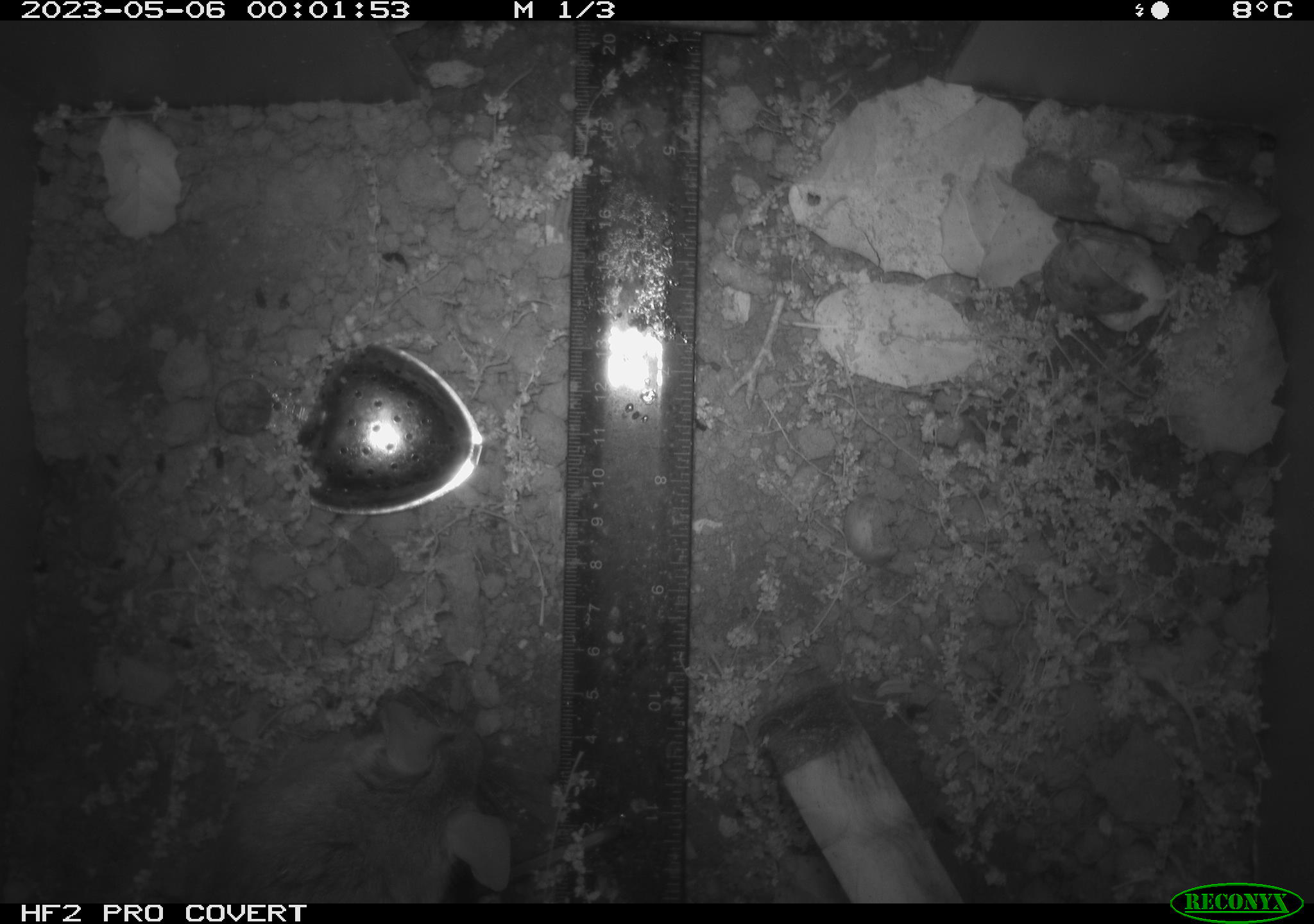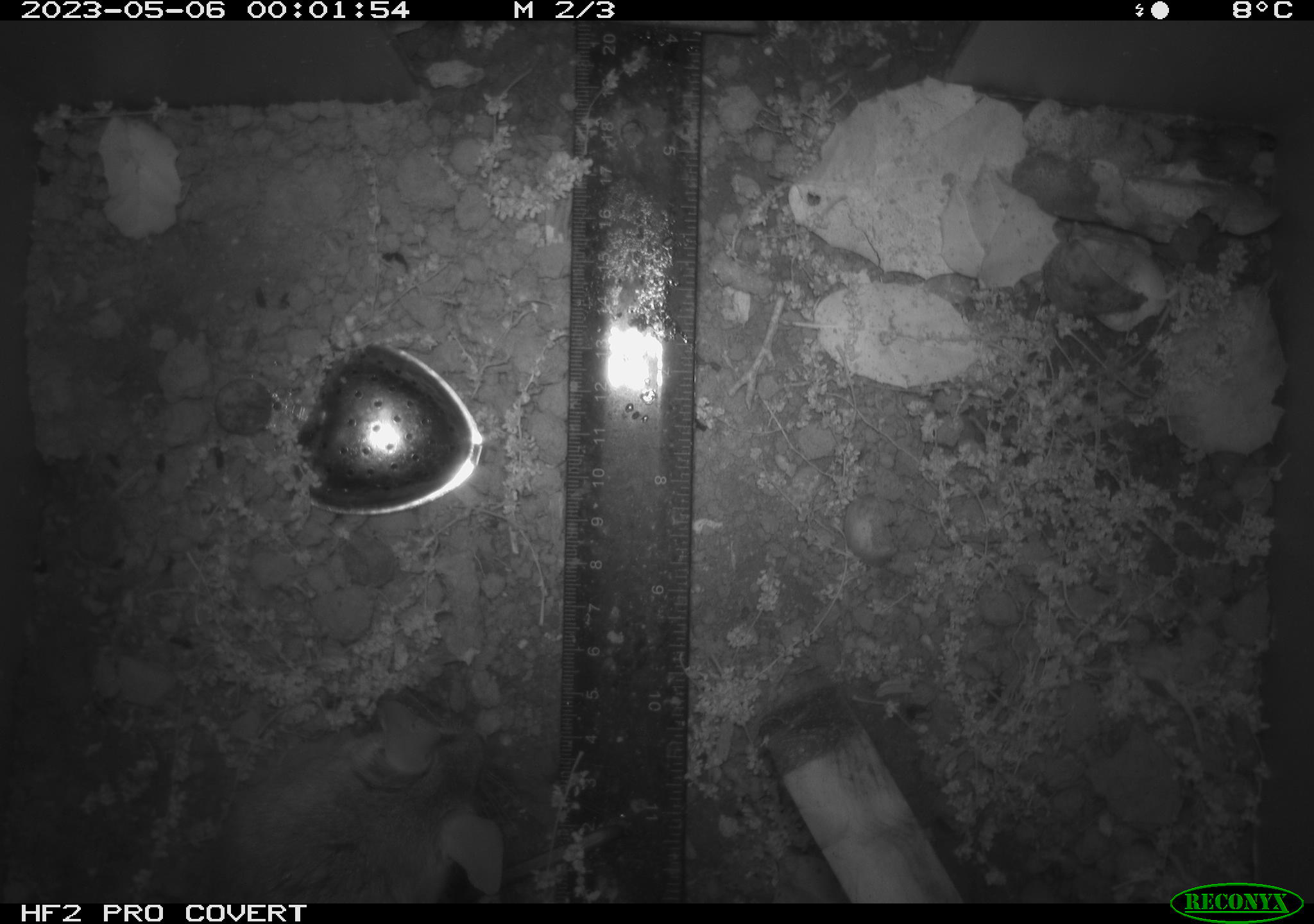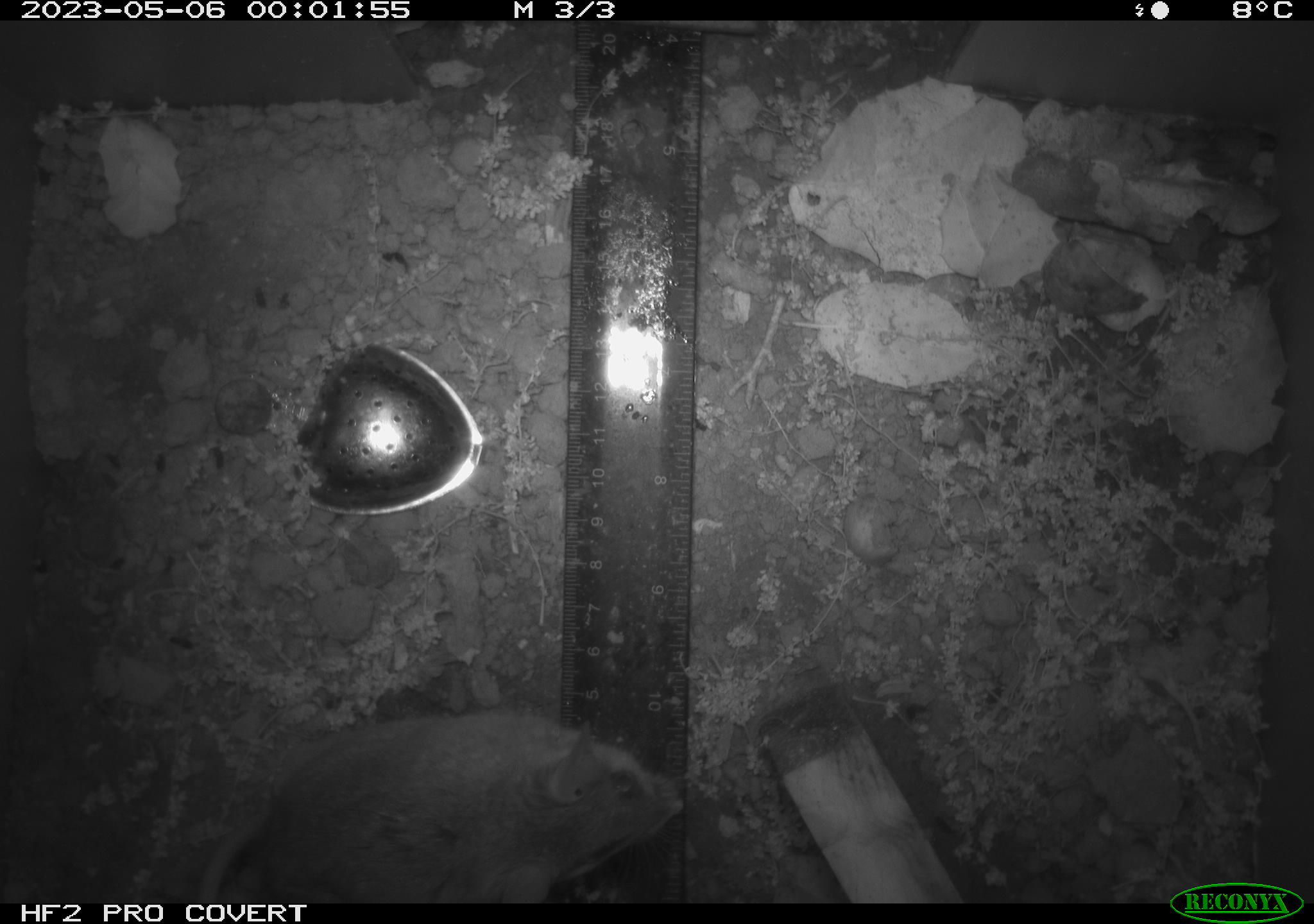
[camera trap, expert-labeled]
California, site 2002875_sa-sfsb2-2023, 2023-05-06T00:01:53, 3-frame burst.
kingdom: Animalia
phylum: Chordata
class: Mammalia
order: Rodentia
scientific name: Rodentia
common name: mouse species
Mouse species (Rodentia).